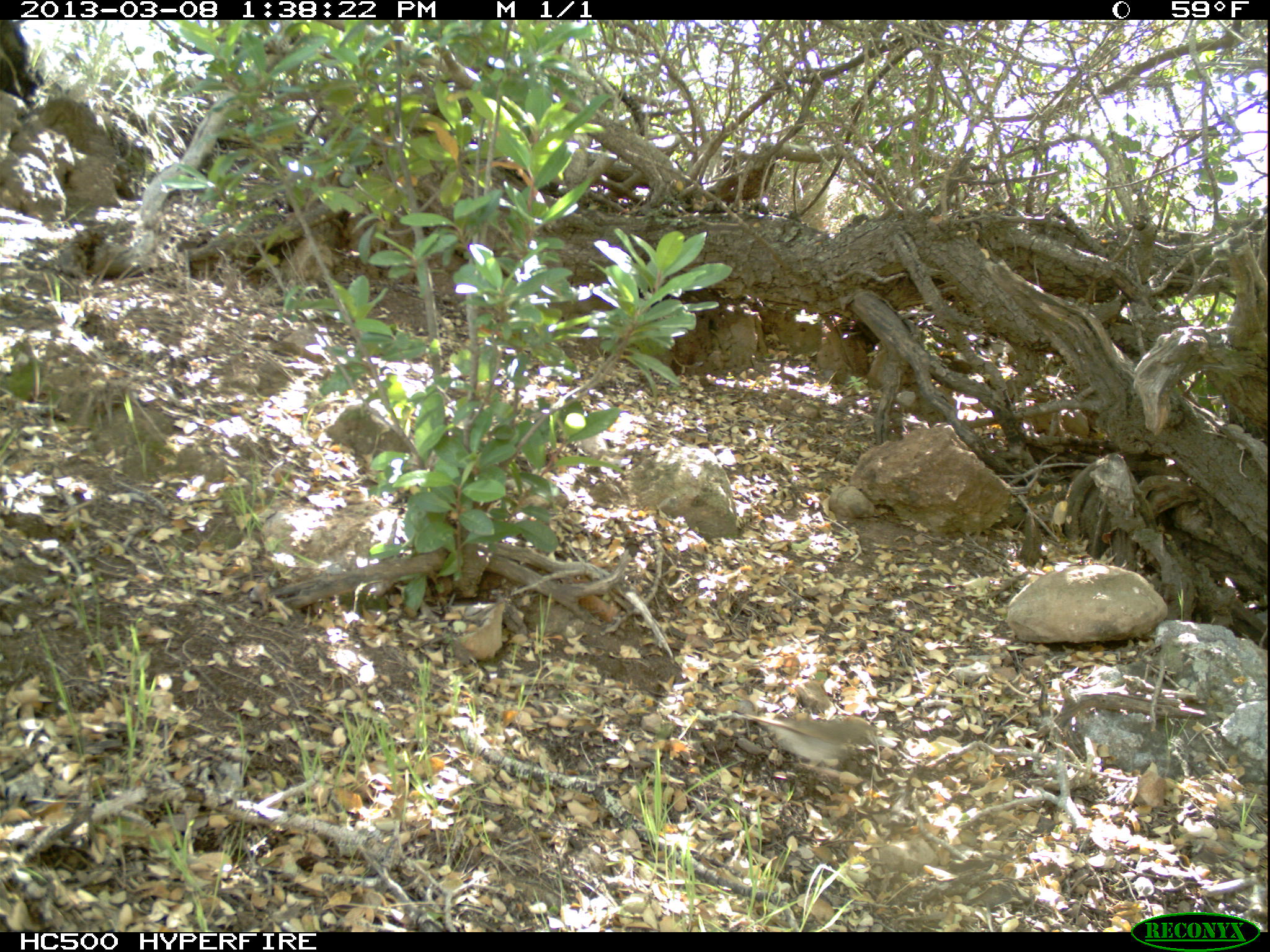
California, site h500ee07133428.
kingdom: Animalia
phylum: Chordata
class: Mammalia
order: Carnivora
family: Canidae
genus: Urocyon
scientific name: Urocyon littoralis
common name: island fox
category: fox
Fox (island fox) (Urocyon littoralis).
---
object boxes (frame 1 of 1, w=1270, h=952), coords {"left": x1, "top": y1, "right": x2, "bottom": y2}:
fox: {"left": 733, "top": 713, "right": 882, "bottom": 766}